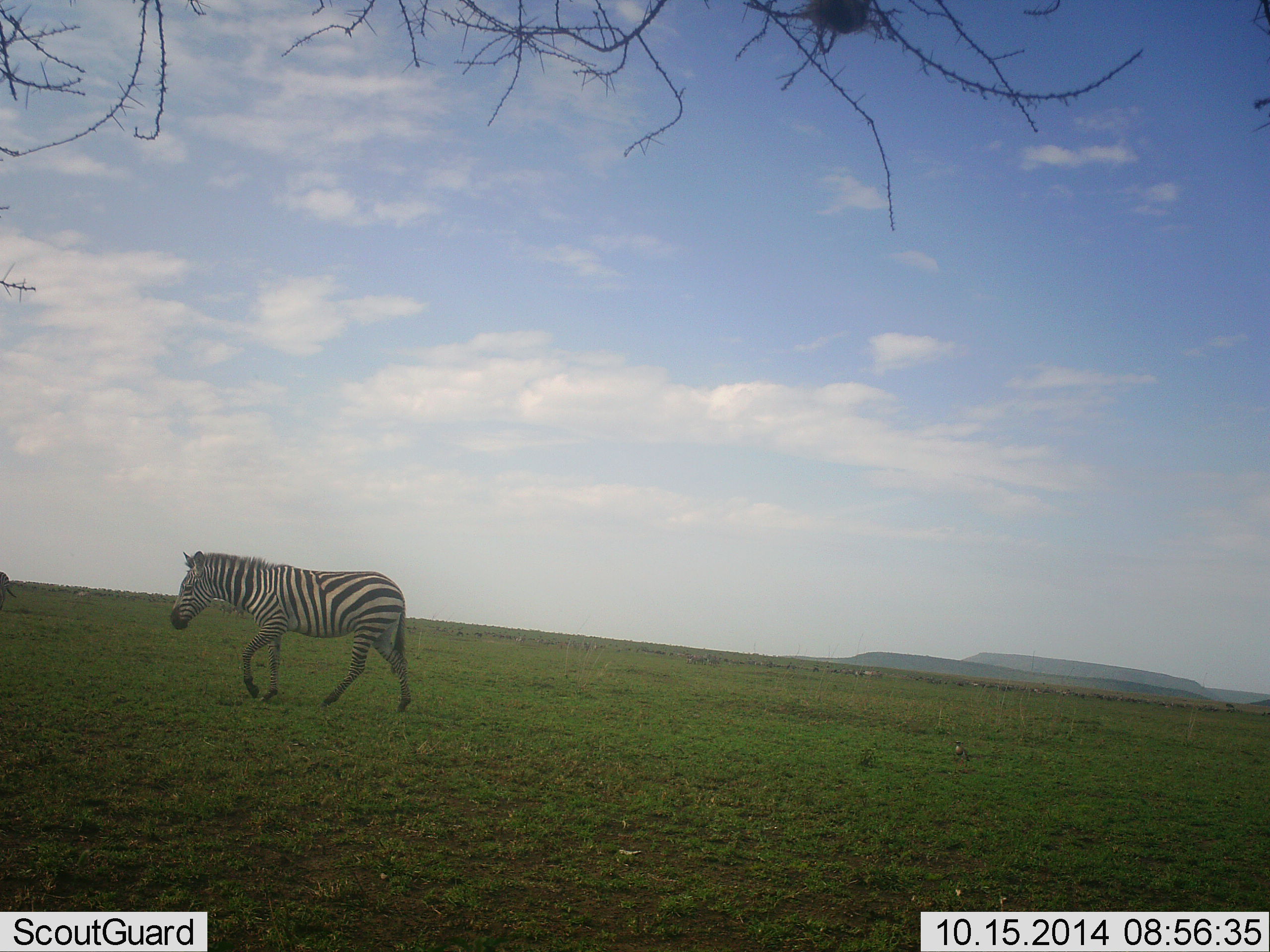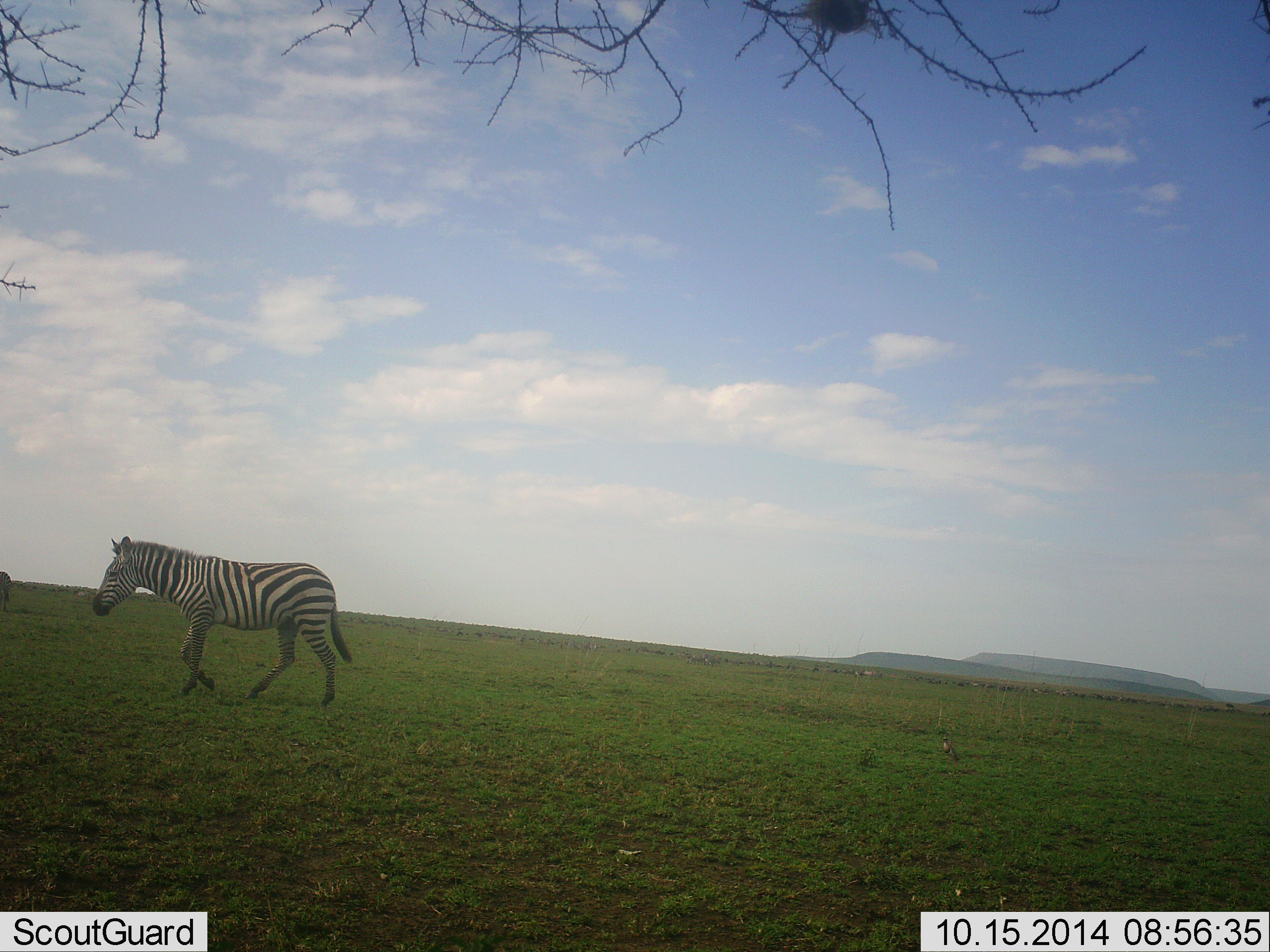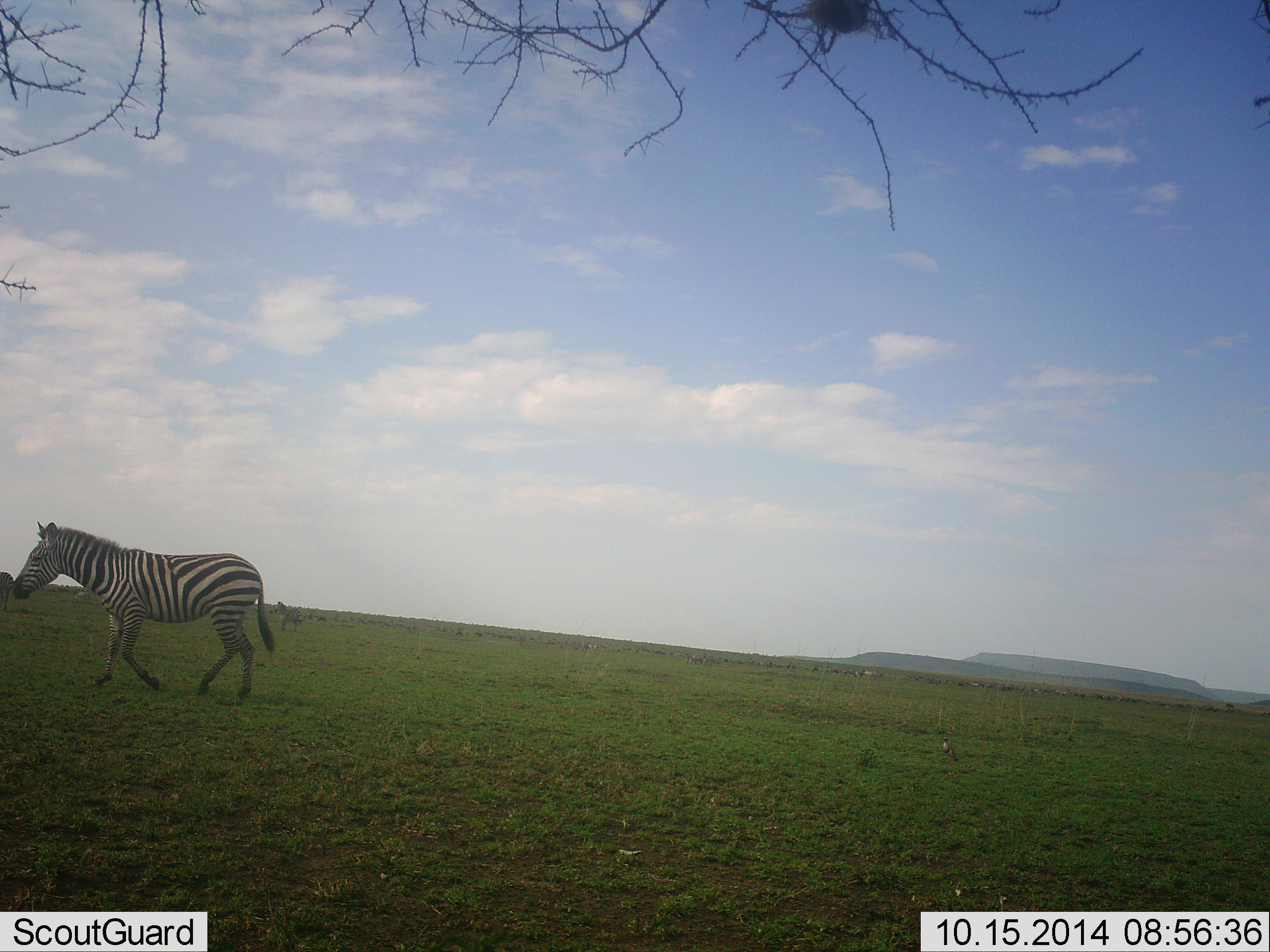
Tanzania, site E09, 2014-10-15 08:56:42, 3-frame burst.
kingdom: Animalia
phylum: Chordata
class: Mammalia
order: Perissodactyla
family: Equidae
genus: Equus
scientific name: Equus quagga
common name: plains zebra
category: zebra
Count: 1.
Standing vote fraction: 45%.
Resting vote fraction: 0%.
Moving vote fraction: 91%.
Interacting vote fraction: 0%.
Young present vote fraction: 0%.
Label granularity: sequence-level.